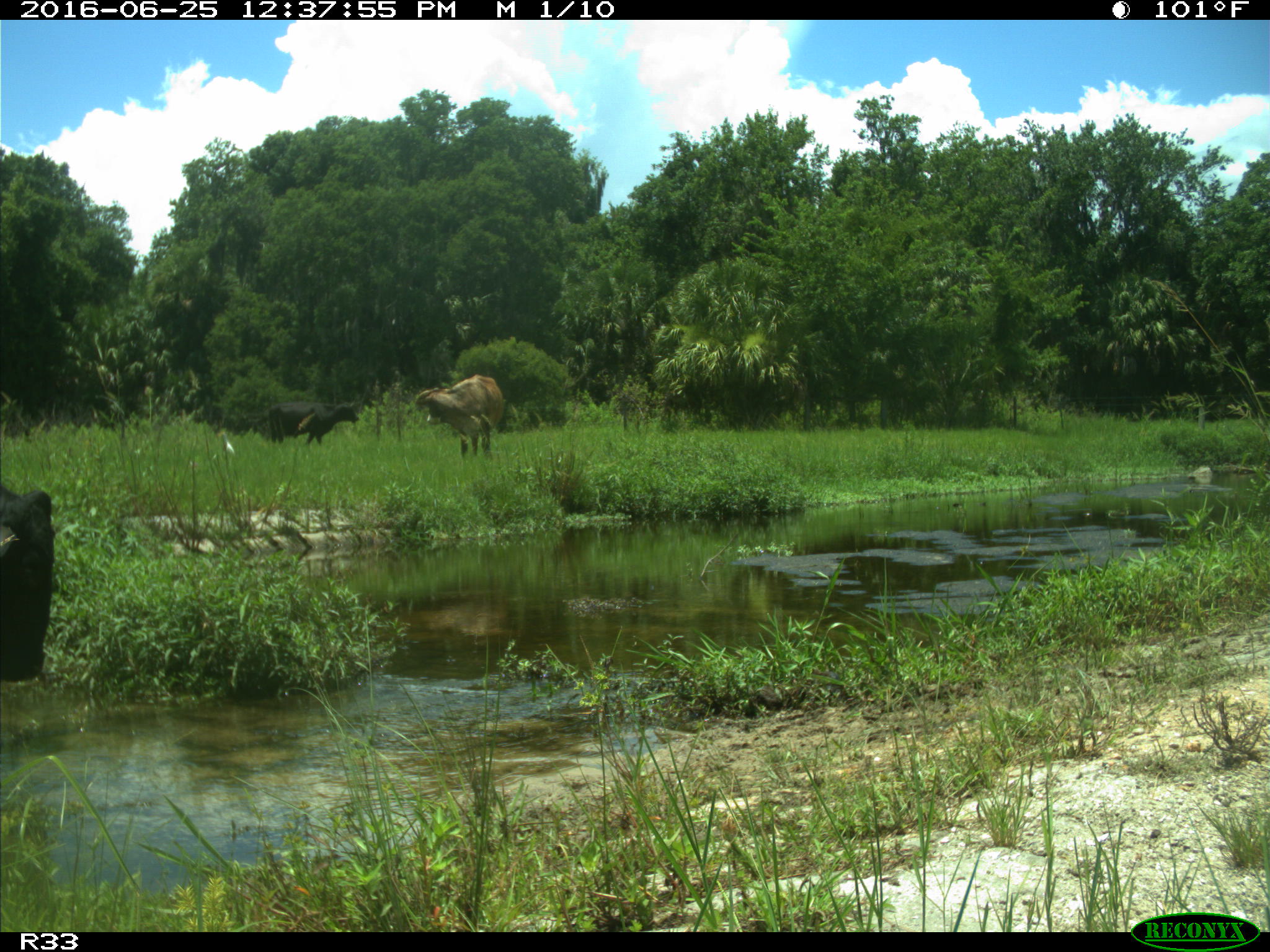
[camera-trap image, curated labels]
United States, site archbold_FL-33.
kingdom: Animalia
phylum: Chordata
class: Mammalia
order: Artiodactyla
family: Bovidae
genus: Bos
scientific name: Bos taurus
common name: domestic cow